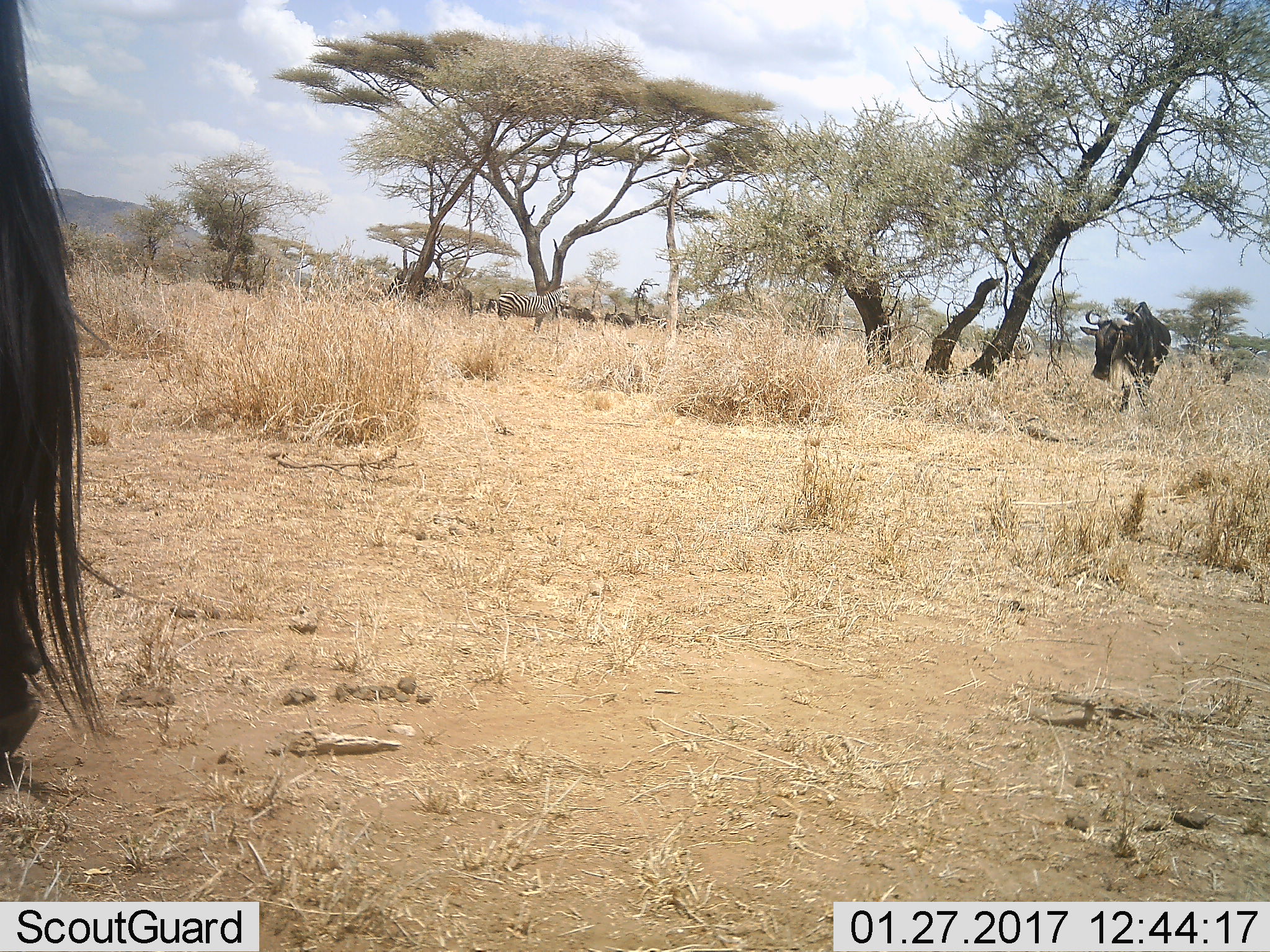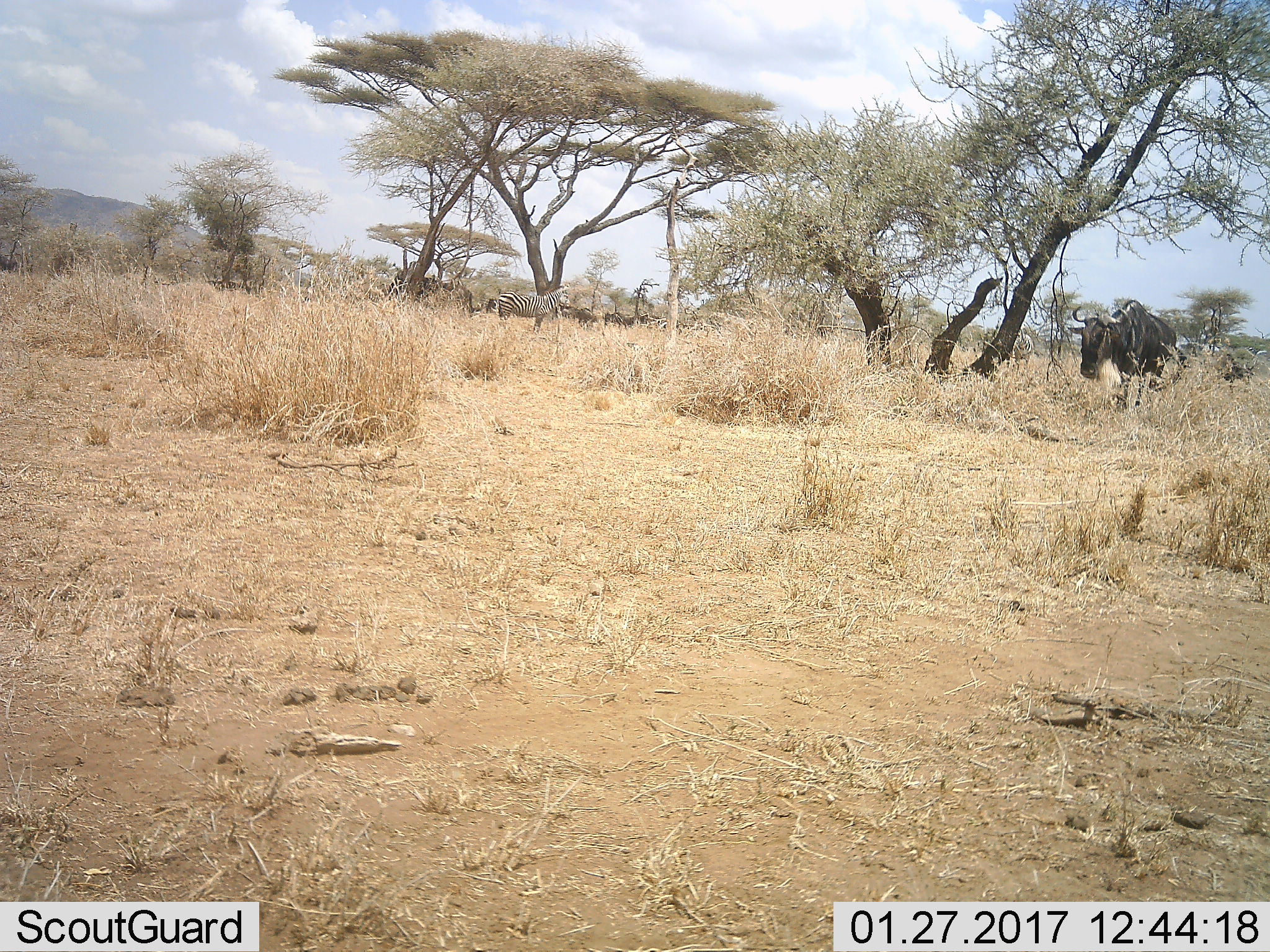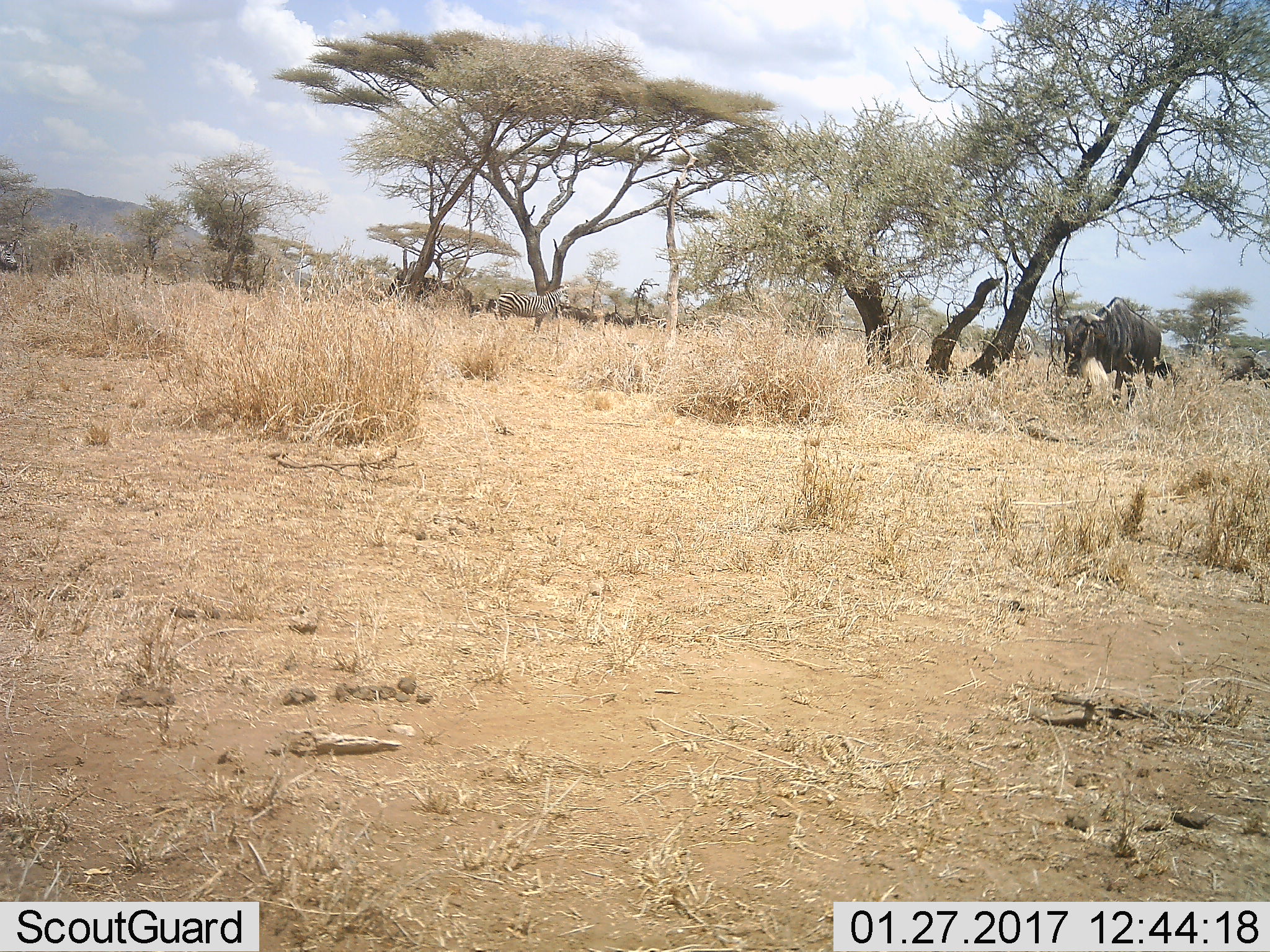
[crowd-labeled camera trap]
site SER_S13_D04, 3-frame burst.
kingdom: Animalia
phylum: Chordata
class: Mammalia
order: Artiodactyla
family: Bovidae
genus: Connochaetes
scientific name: Connochaetes taurinus taurinus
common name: blue wildebeest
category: wildebeestblue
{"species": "wildebeestblue (blue wildebeest) (Connochaetes taurinus taurinus)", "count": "3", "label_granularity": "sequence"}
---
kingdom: Animalia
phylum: Chordata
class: Mammalia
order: Perissodactyla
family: Equidae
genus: Equus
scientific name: Equus quagga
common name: plains zebra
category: zebraplains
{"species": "zebraplains (plains zebra) (Equus quagga)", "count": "2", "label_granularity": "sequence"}